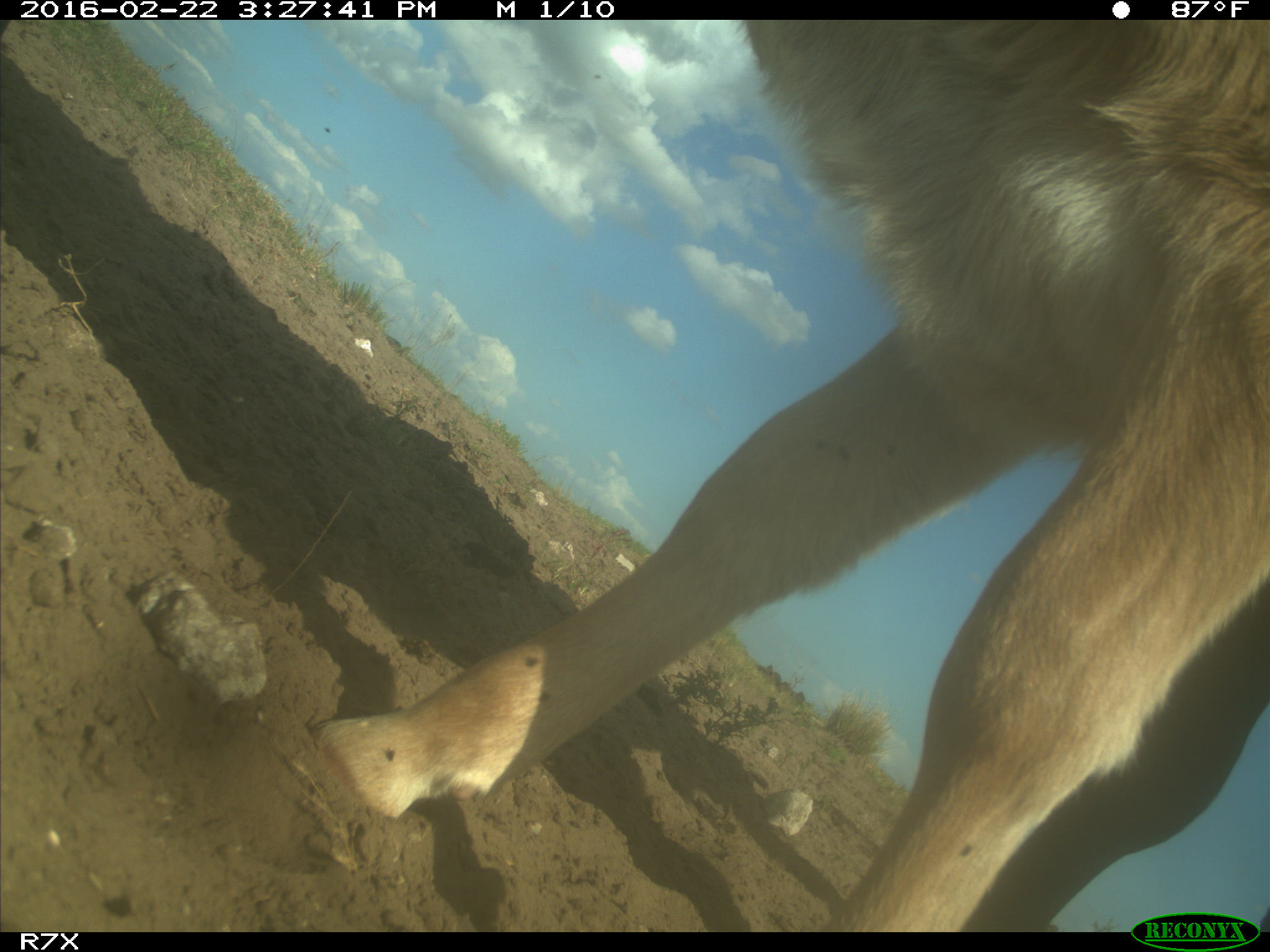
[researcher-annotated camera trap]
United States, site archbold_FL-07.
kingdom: Animalia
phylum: Chordata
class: Mammalia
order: Artiodactyla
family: Bovidae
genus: Bos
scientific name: Bos taurus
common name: domestic cow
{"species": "Bos taurus (domestic cow)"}